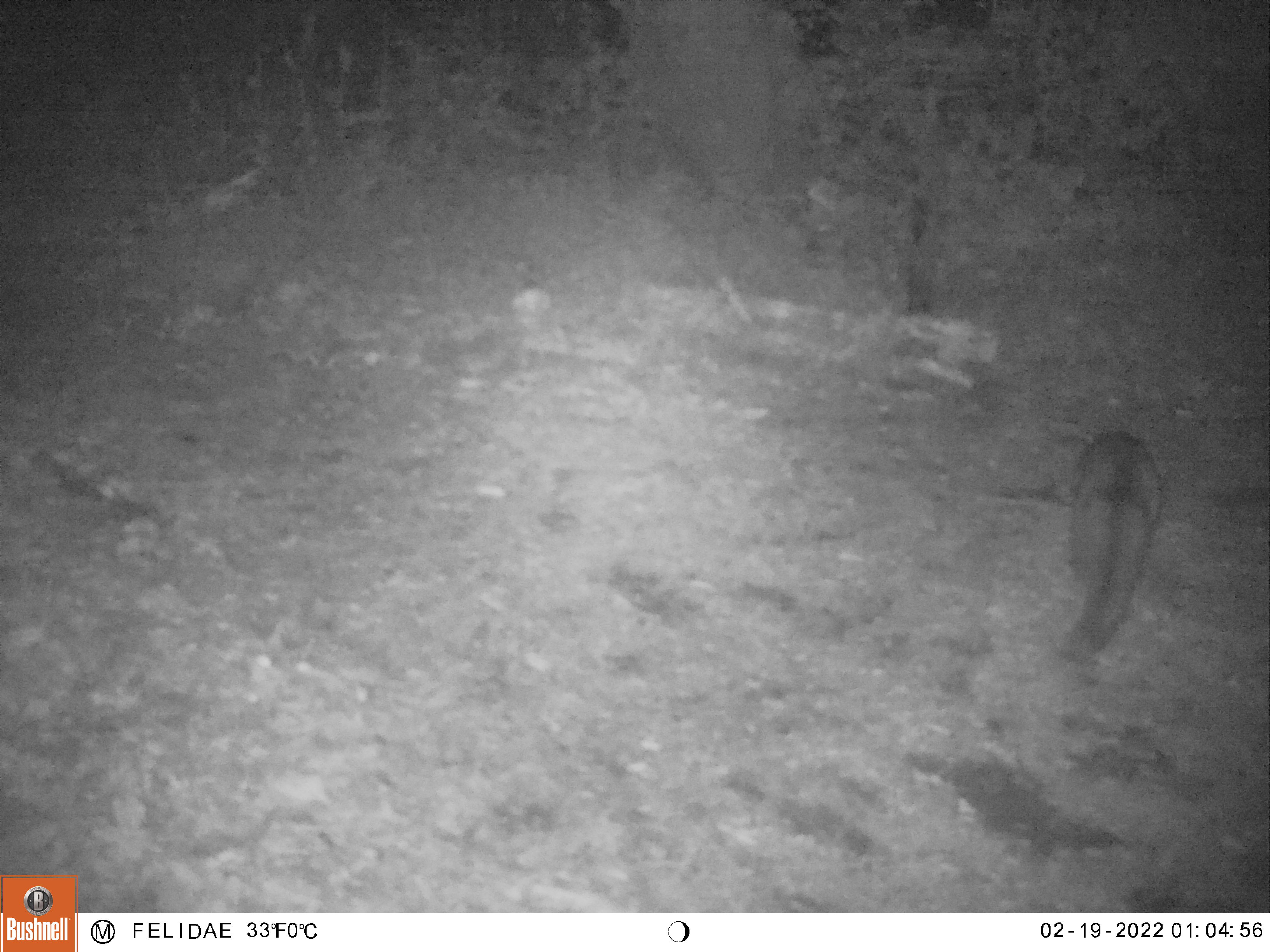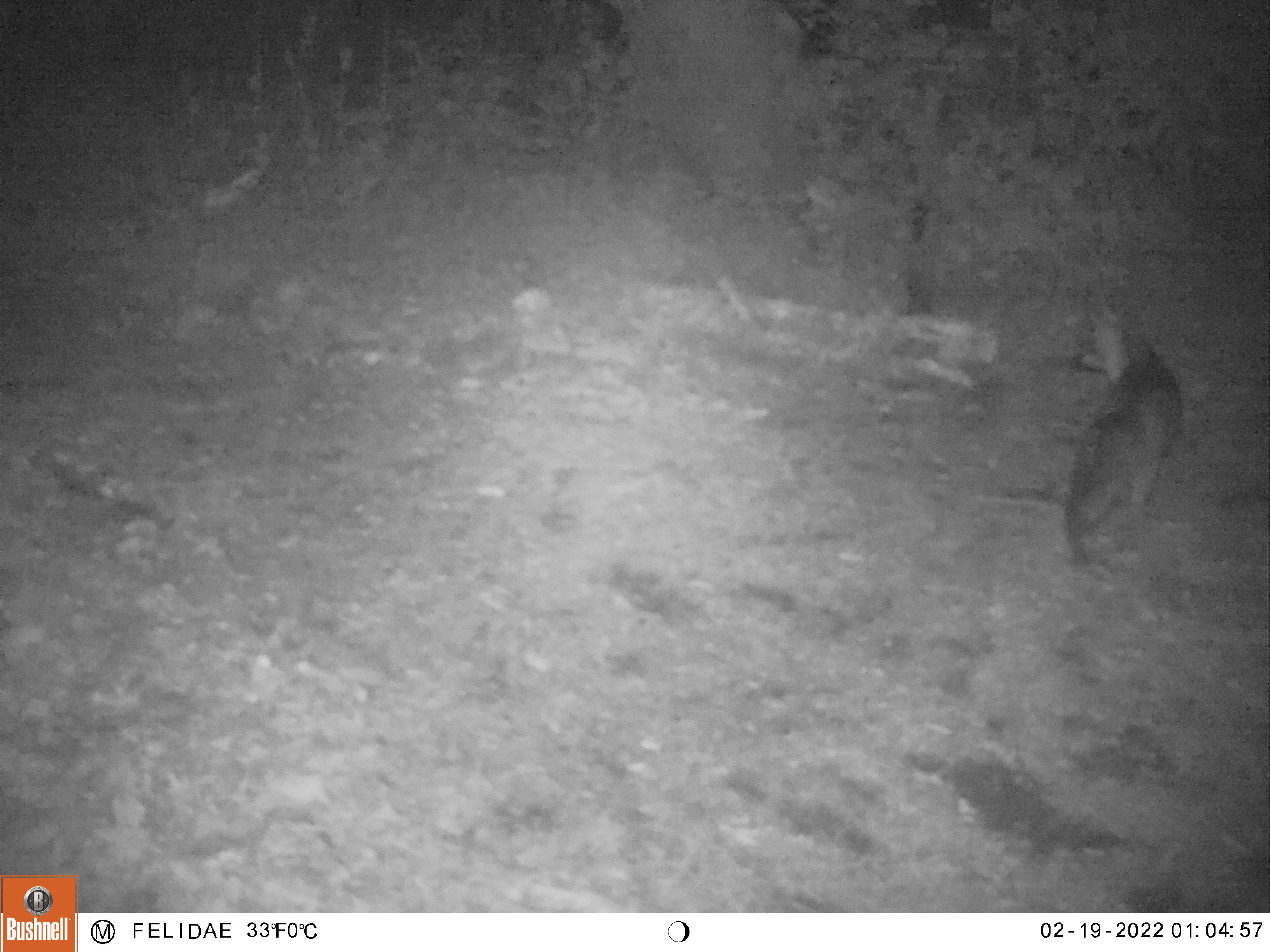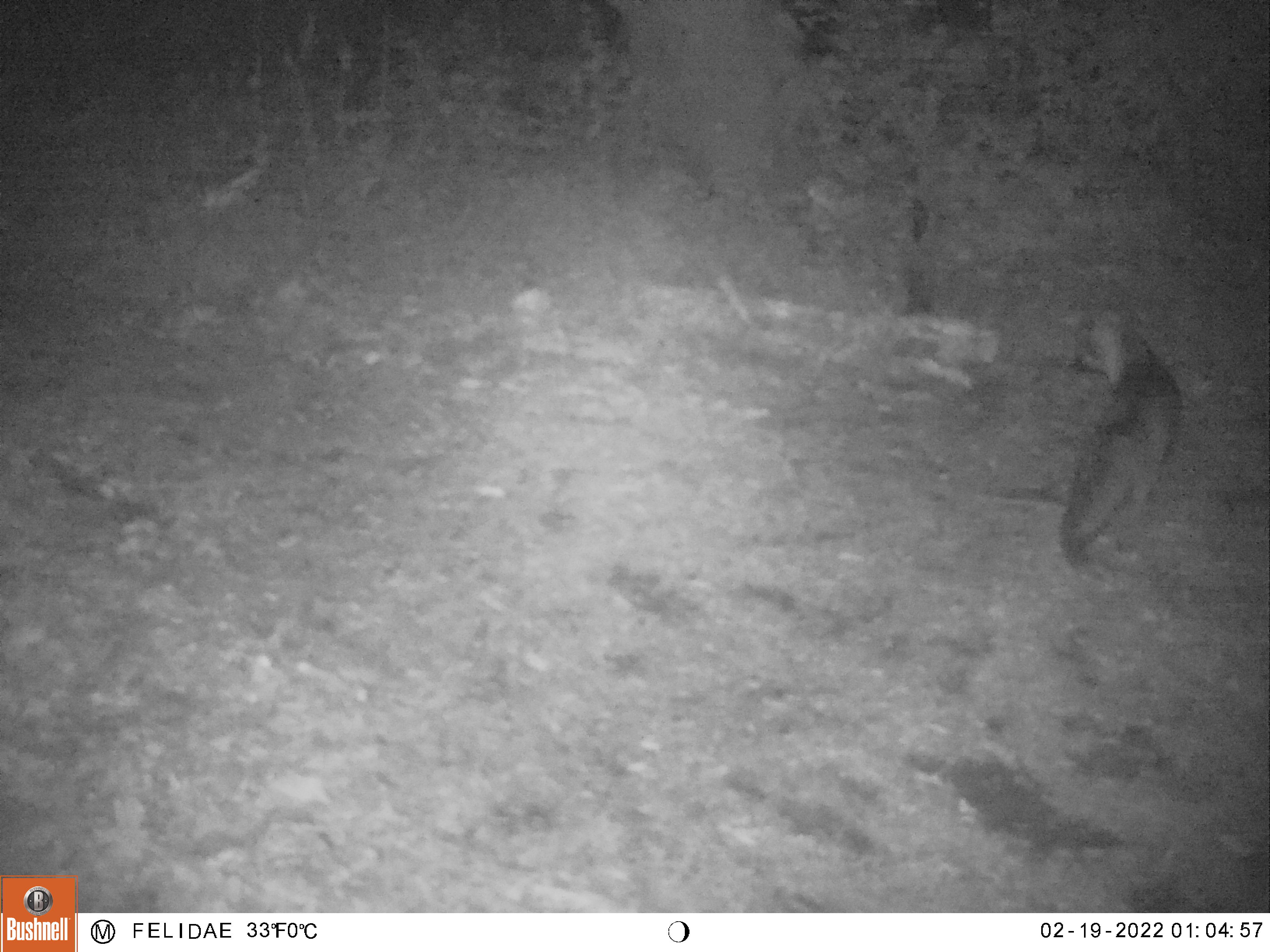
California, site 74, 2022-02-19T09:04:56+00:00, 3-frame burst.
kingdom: Animalia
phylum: Chordata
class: Mammalia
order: Carnivora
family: Canidae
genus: Urocyon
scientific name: Urocyon cinereoargenteus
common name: gray fox